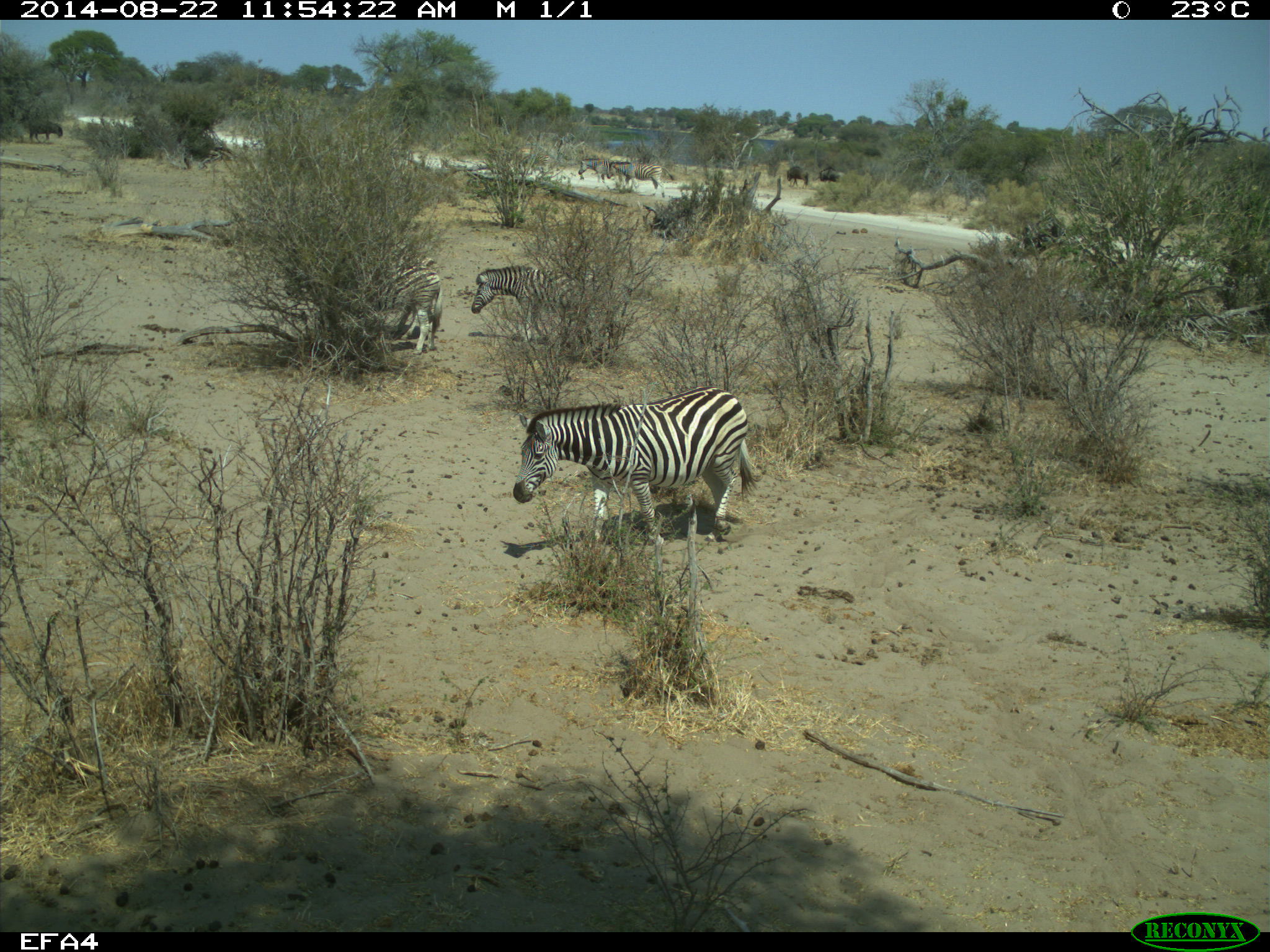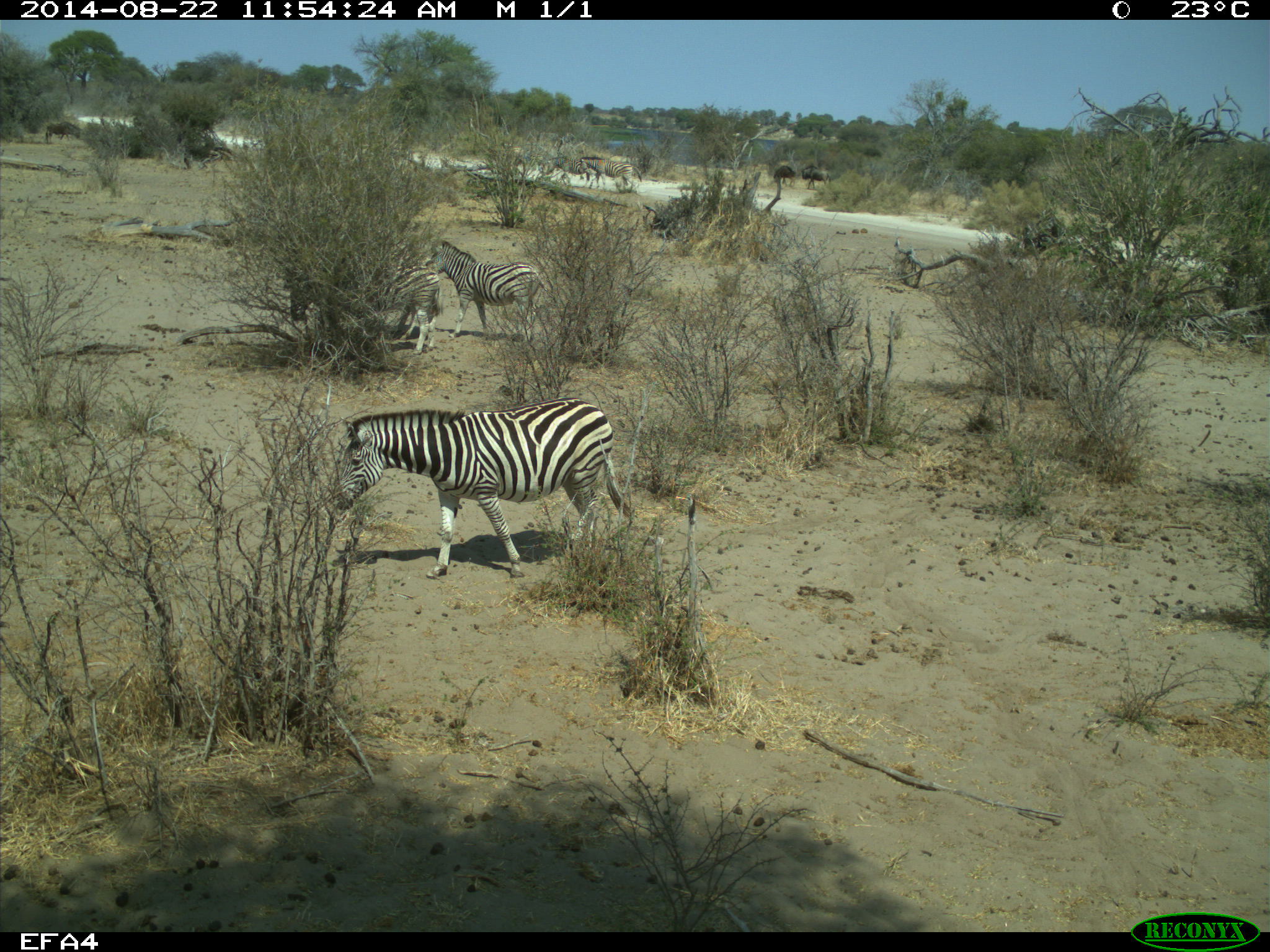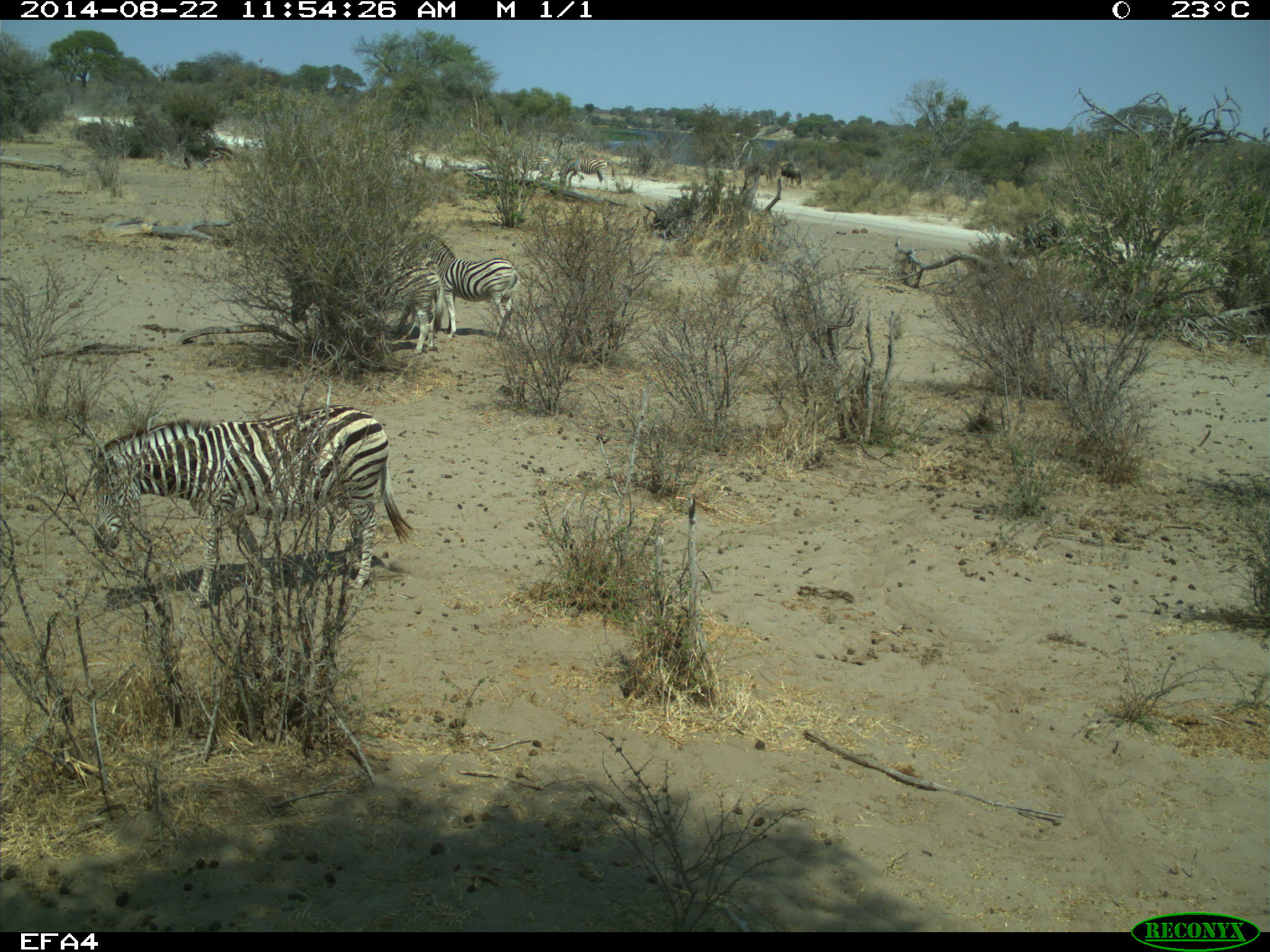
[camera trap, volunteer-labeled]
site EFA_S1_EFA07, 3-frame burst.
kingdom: Animalia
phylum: Chordata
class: Mammalia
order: Perissodactyla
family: Equidae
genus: Equus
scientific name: Equus quagga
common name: plains zebra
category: zebraplains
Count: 5.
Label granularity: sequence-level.